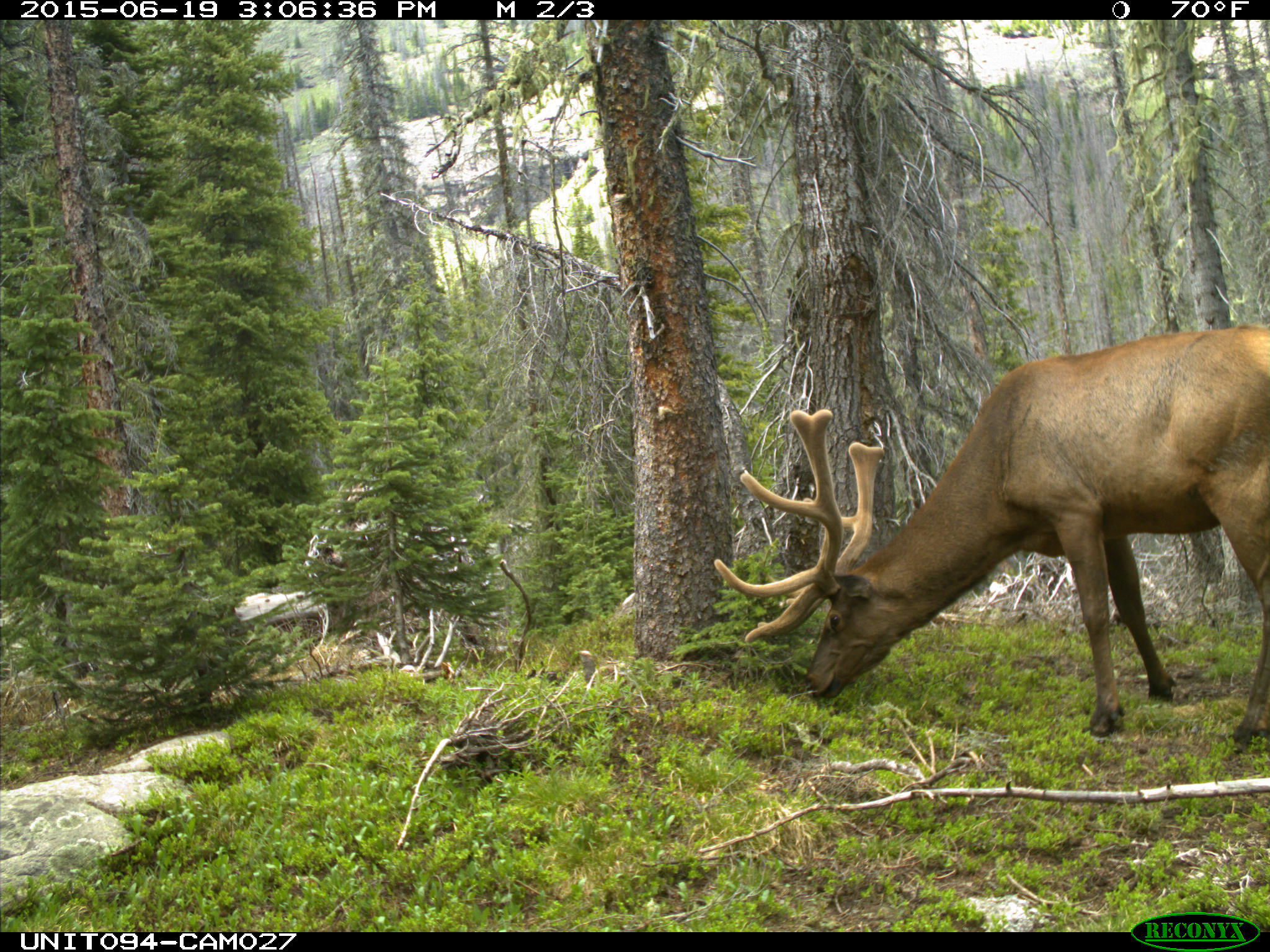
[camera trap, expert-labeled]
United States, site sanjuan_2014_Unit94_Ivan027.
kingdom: Animalia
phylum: Chordata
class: Mammalia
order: Artiodactyla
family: Cervidae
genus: Cervus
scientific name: Cervus elaphus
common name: red deer